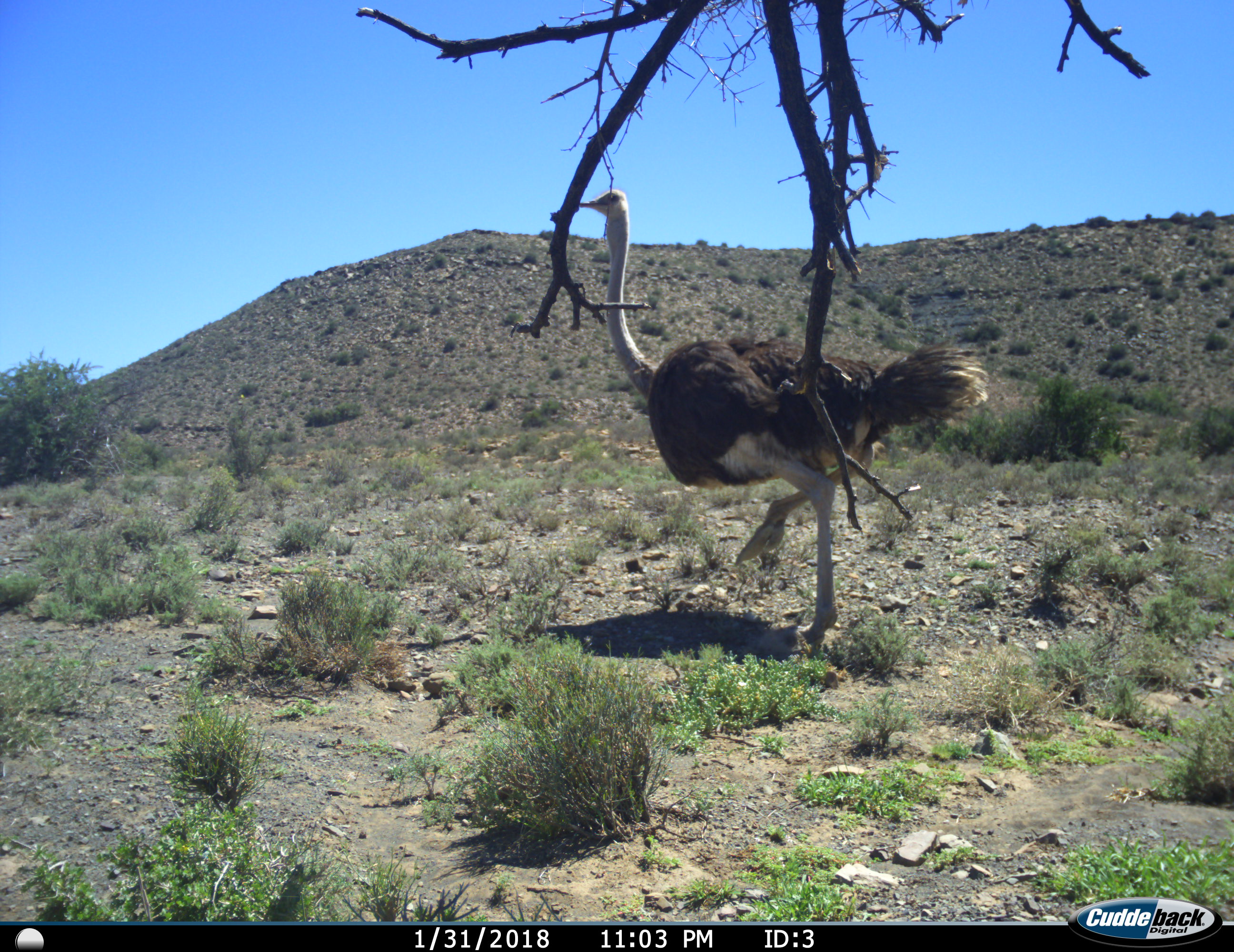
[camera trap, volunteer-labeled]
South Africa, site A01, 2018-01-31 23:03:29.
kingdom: Animalia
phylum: Chordata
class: Aves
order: Struthioniformes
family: Struthionidae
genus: Struthio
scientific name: Struthio camelus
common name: ostrich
Ostrich (Struthio camelus), count 1. Behavior (volunteer vote fractions): standing 10%, resting 0%, moving 100%, interacting 0%. Young present (vote fraction): 0%. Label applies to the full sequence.